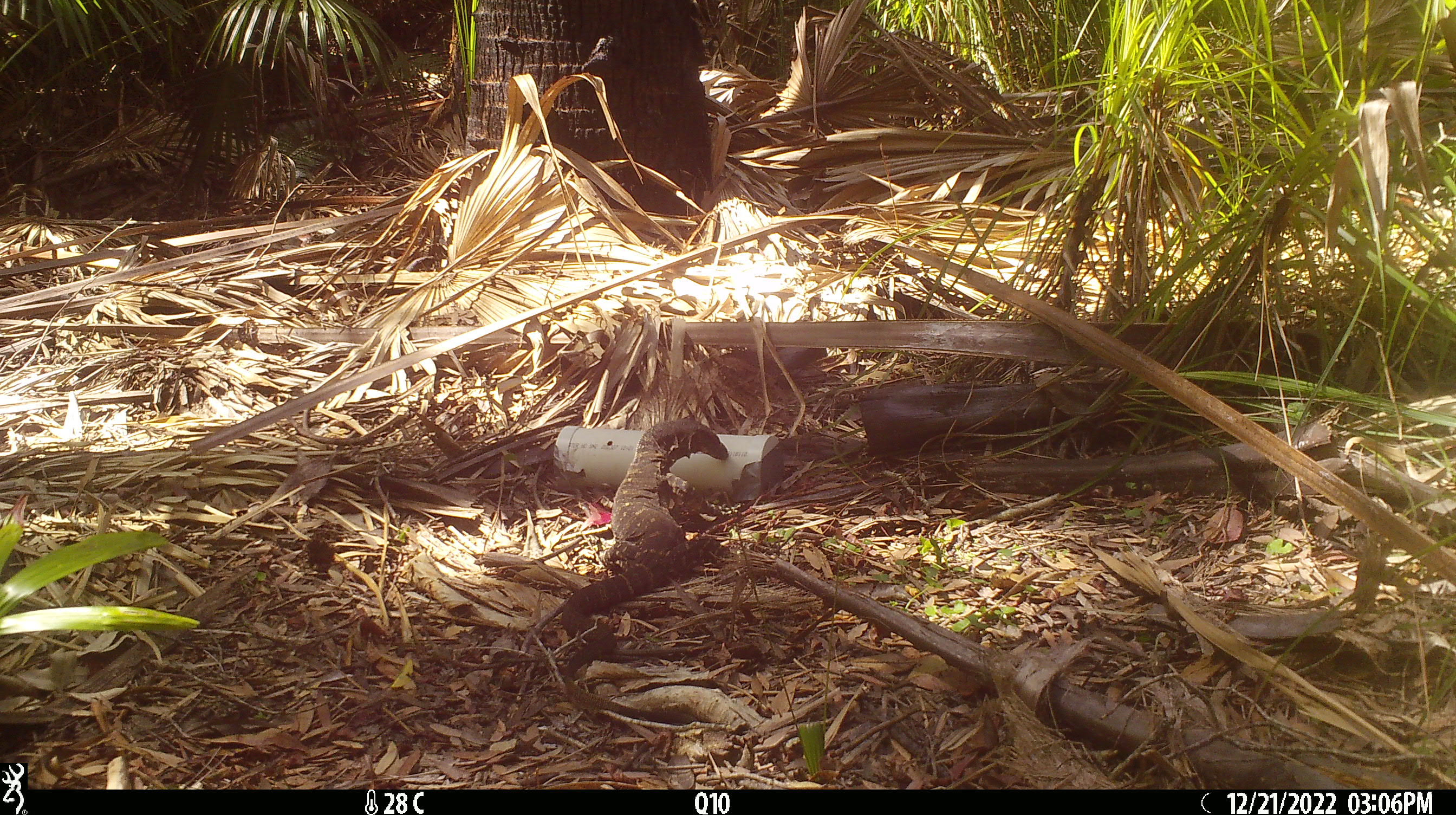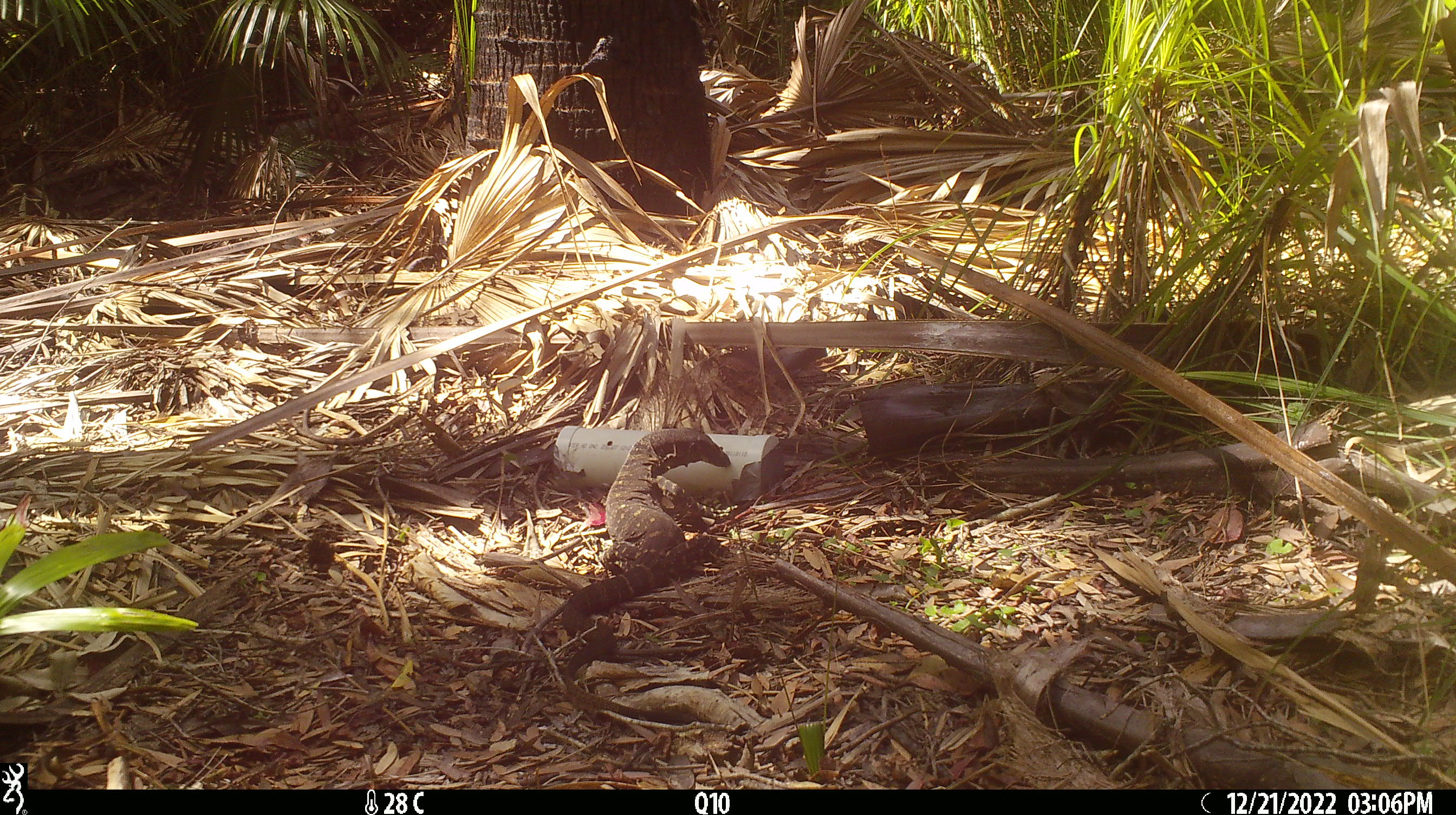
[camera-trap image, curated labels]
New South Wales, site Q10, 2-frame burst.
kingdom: Animalia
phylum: Chordata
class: Reptilia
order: Squamata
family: Varanidae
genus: Varanus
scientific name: Varanus varius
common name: lace monitor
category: goanna